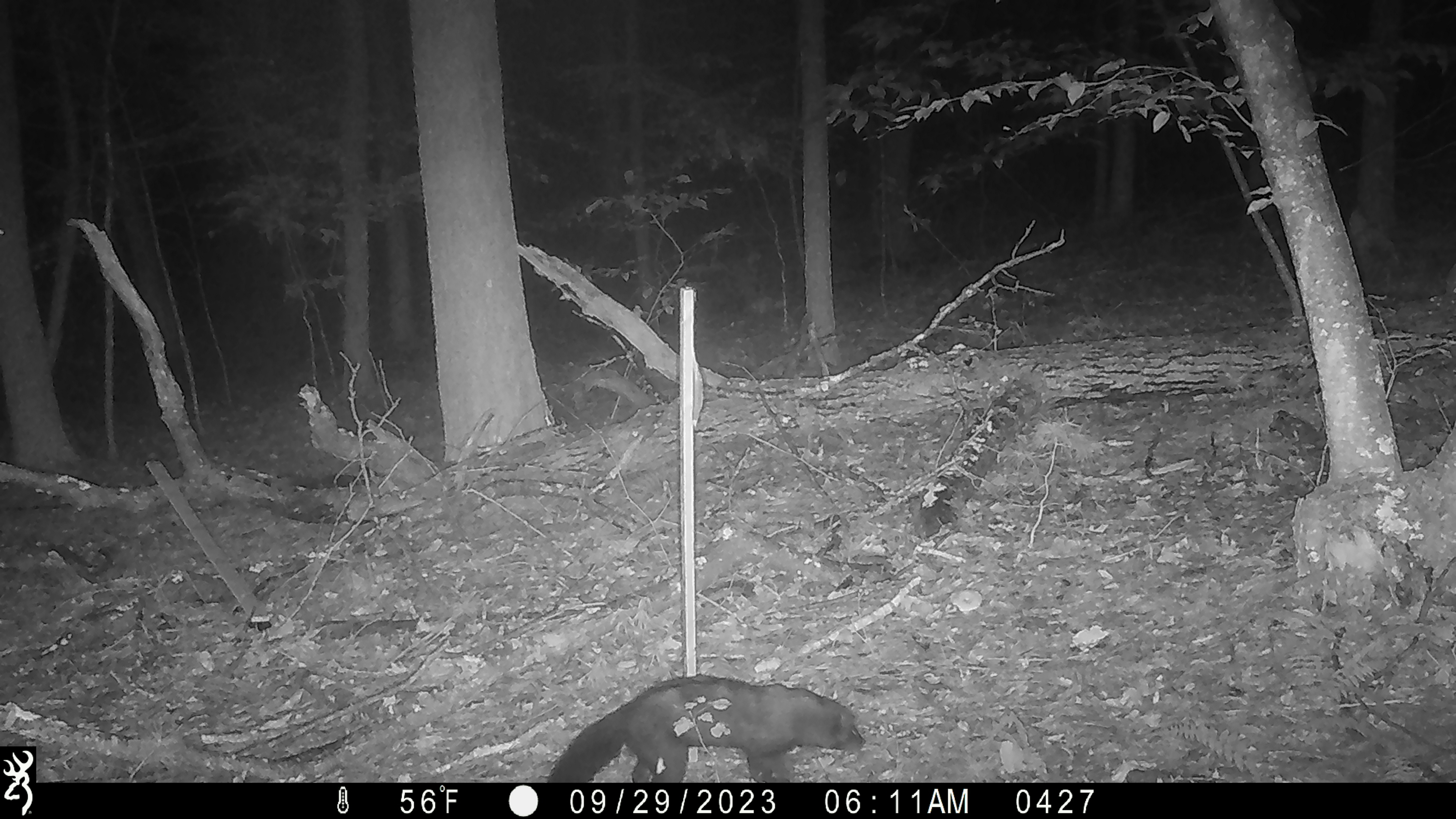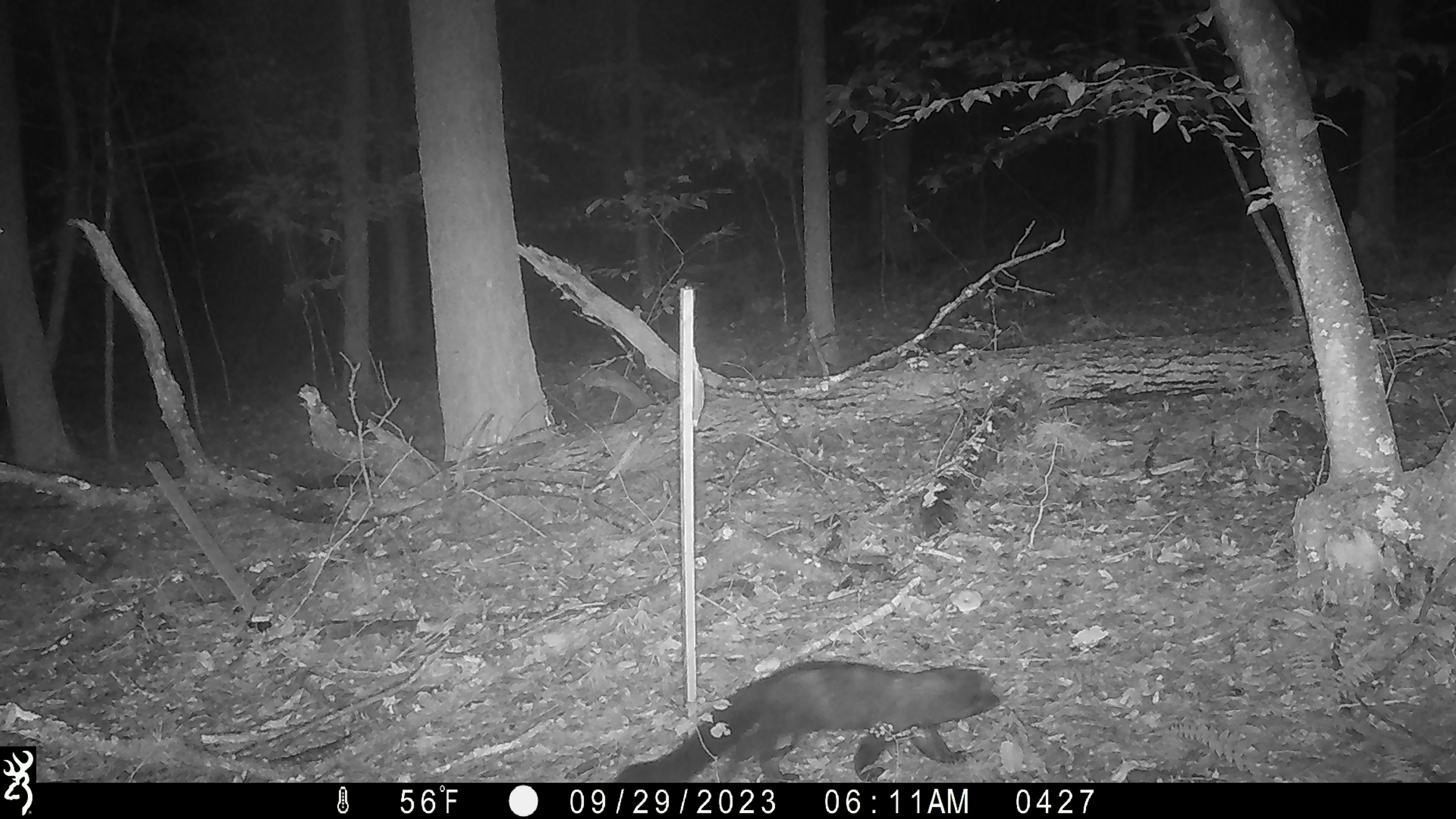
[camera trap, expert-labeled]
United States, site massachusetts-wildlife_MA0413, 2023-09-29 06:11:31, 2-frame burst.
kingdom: Animalia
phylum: Chordata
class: Mammalia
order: Carnivora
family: Mustelidae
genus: Pekania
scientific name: Pekania pennanti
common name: fisher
Fisher (Pekania pennanti).